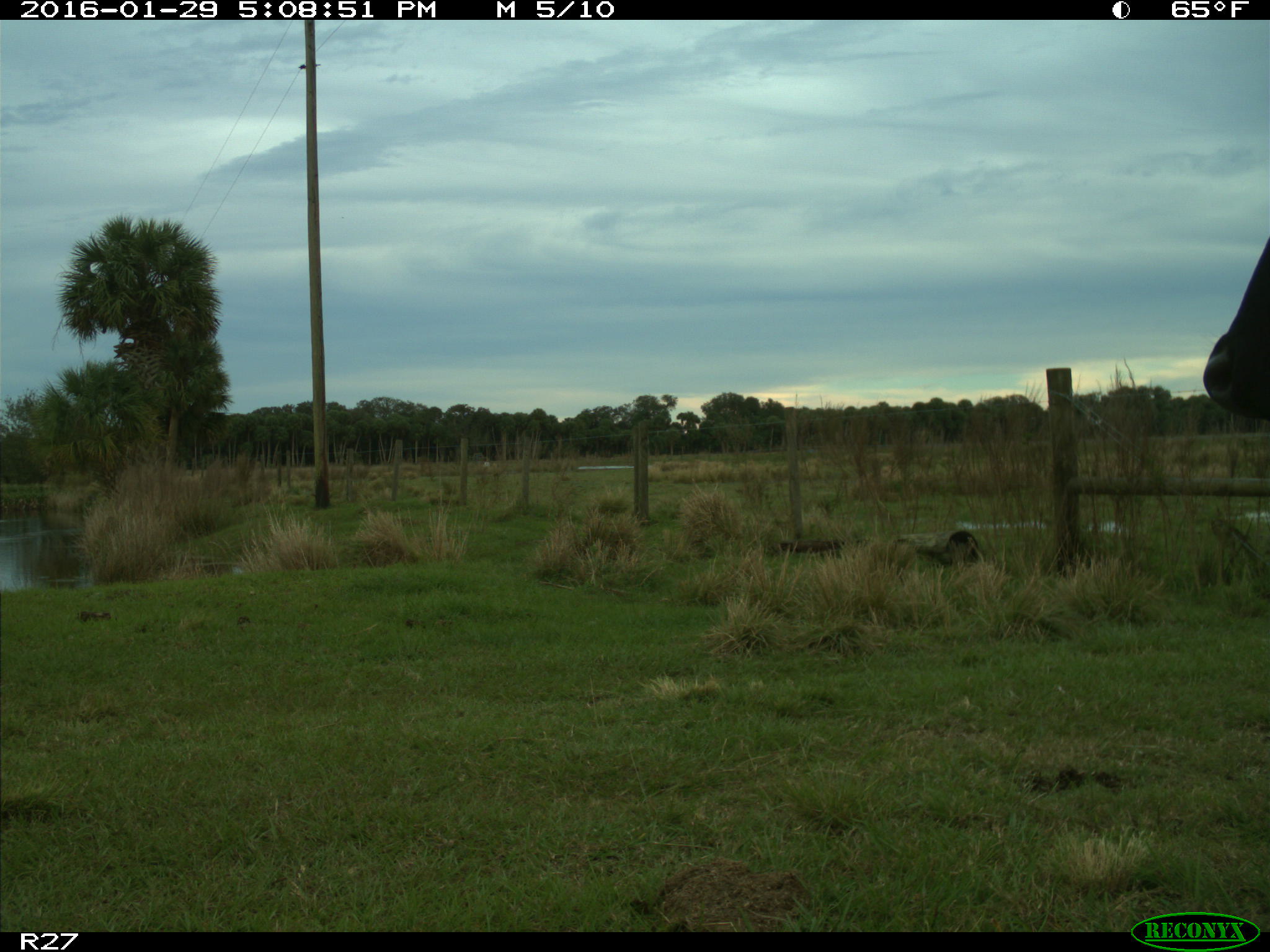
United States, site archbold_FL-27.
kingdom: Animalia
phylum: Chordata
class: Mammalia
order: Artiodactyla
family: Bovidae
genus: Bos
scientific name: Bos taurus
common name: domestic cow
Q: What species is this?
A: Bos taurus (domestic cow).